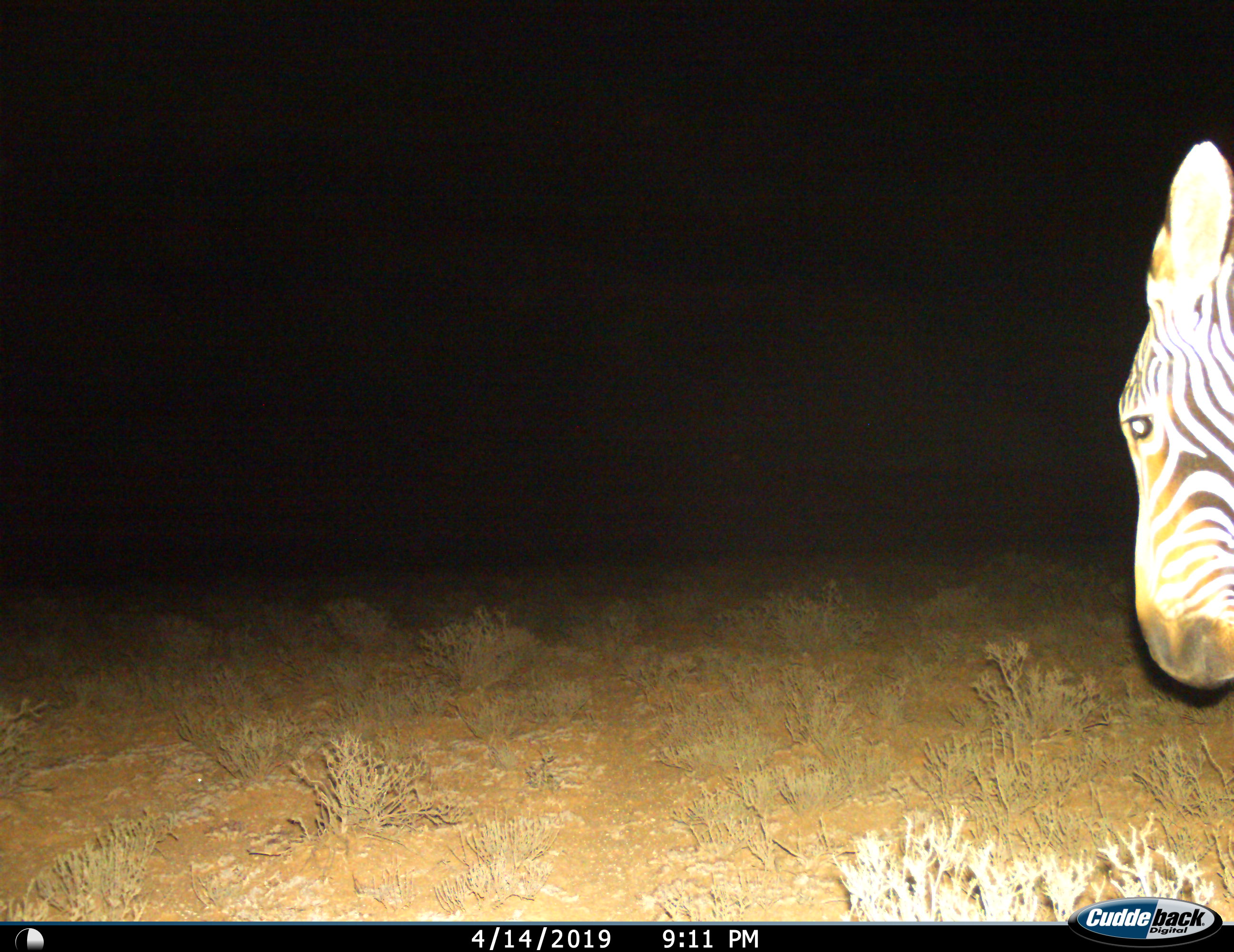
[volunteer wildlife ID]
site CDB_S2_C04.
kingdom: Animalia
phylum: Chordata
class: Mammalia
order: Perissodactyla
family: Equidae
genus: Equus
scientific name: Equus zebra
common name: mountain zebra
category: zebramountain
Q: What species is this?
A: Zebramountain (mountain zebra) (Equus zebra).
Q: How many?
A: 1.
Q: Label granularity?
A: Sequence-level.